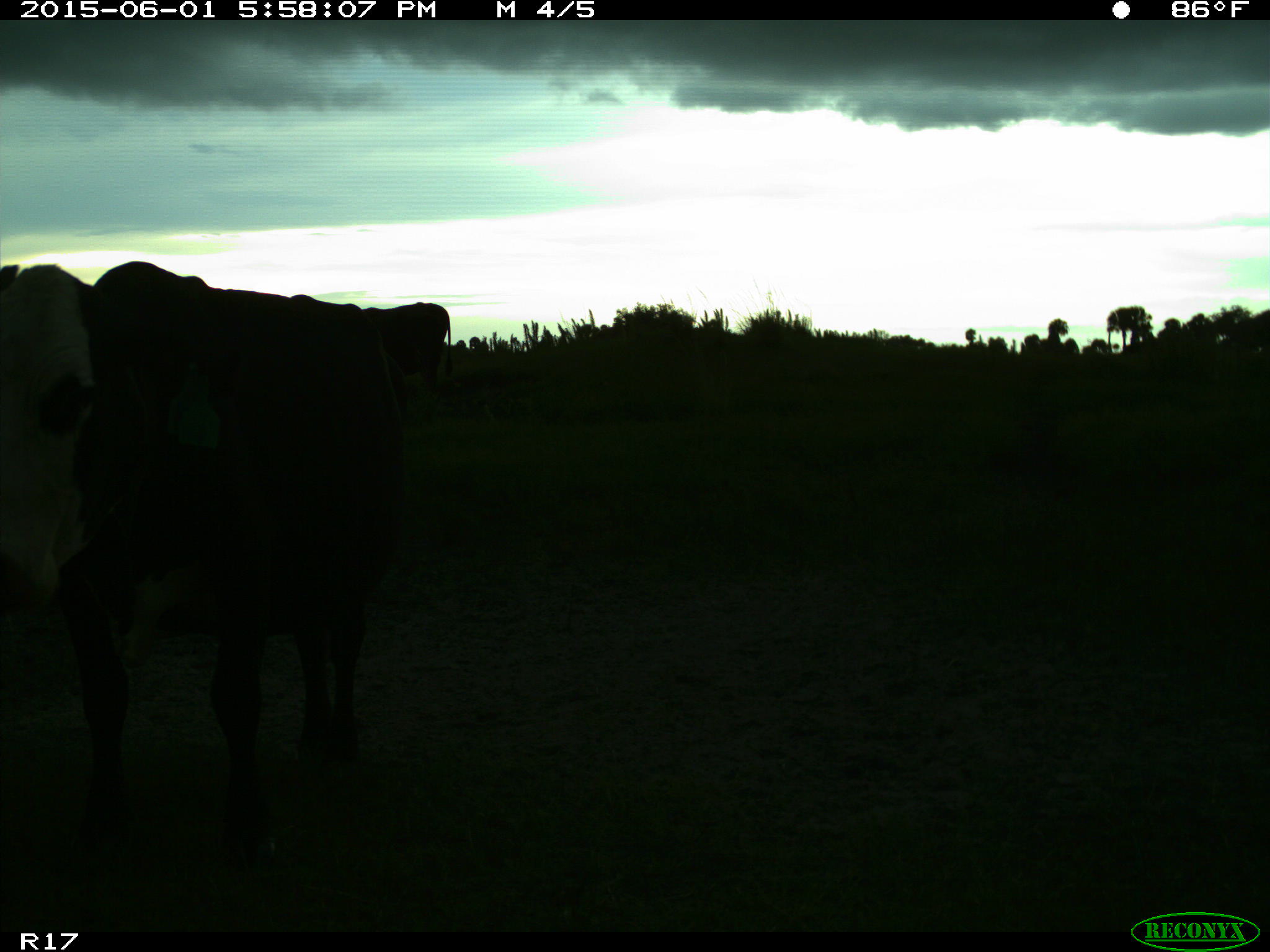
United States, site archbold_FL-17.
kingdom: Animalia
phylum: Chordata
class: Mammalia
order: Artiodactyla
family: Bovidae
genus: Bos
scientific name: Bos taurus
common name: domestic cow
Bos taurus (domestic cow).